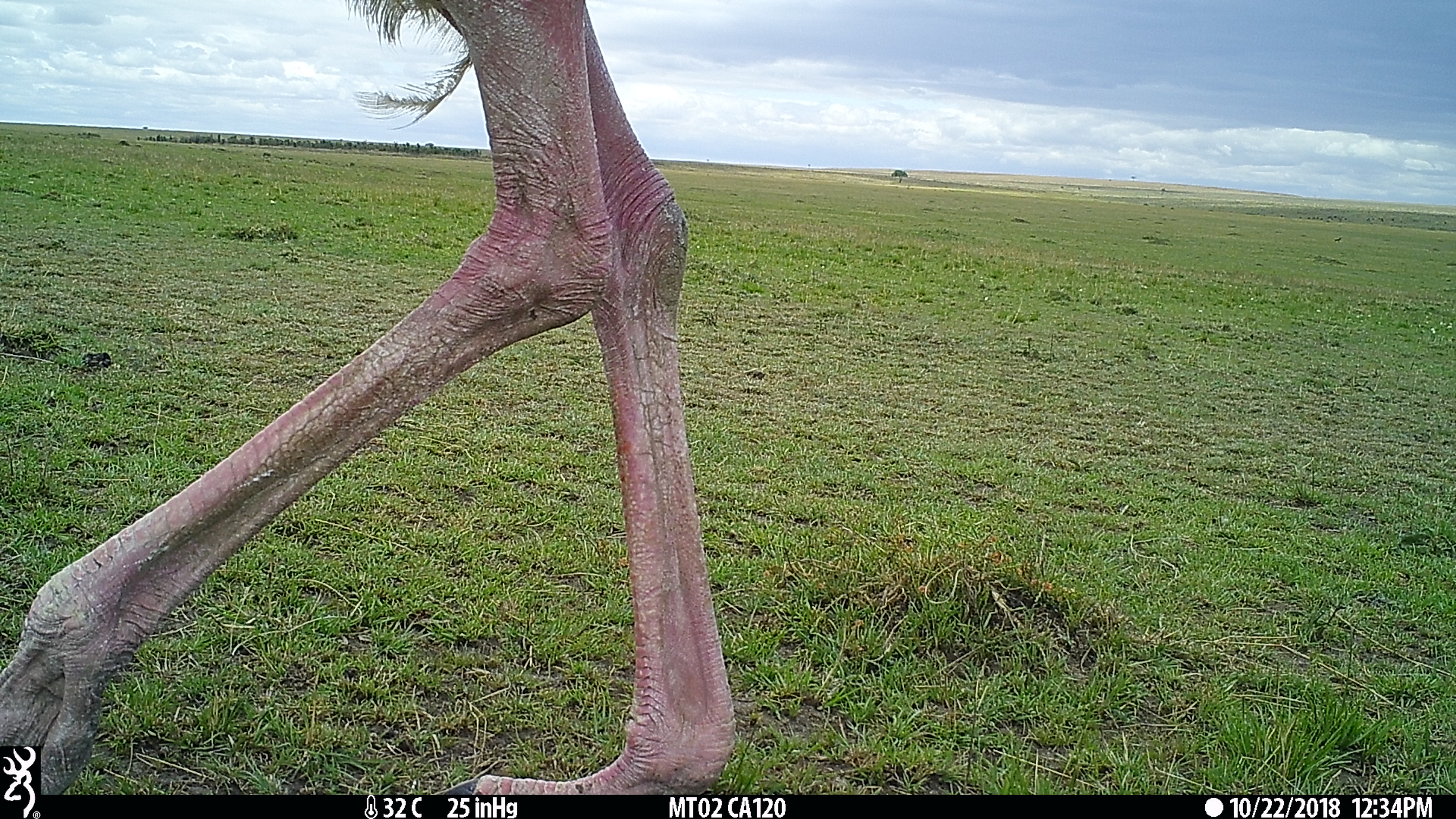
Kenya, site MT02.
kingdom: Animalia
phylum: Chordata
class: Aves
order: Struthioniformes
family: Struthionidae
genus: Struthio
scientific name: Struthio camelus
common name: ostrich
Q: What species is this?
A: Ostrich (Struthio camelus).